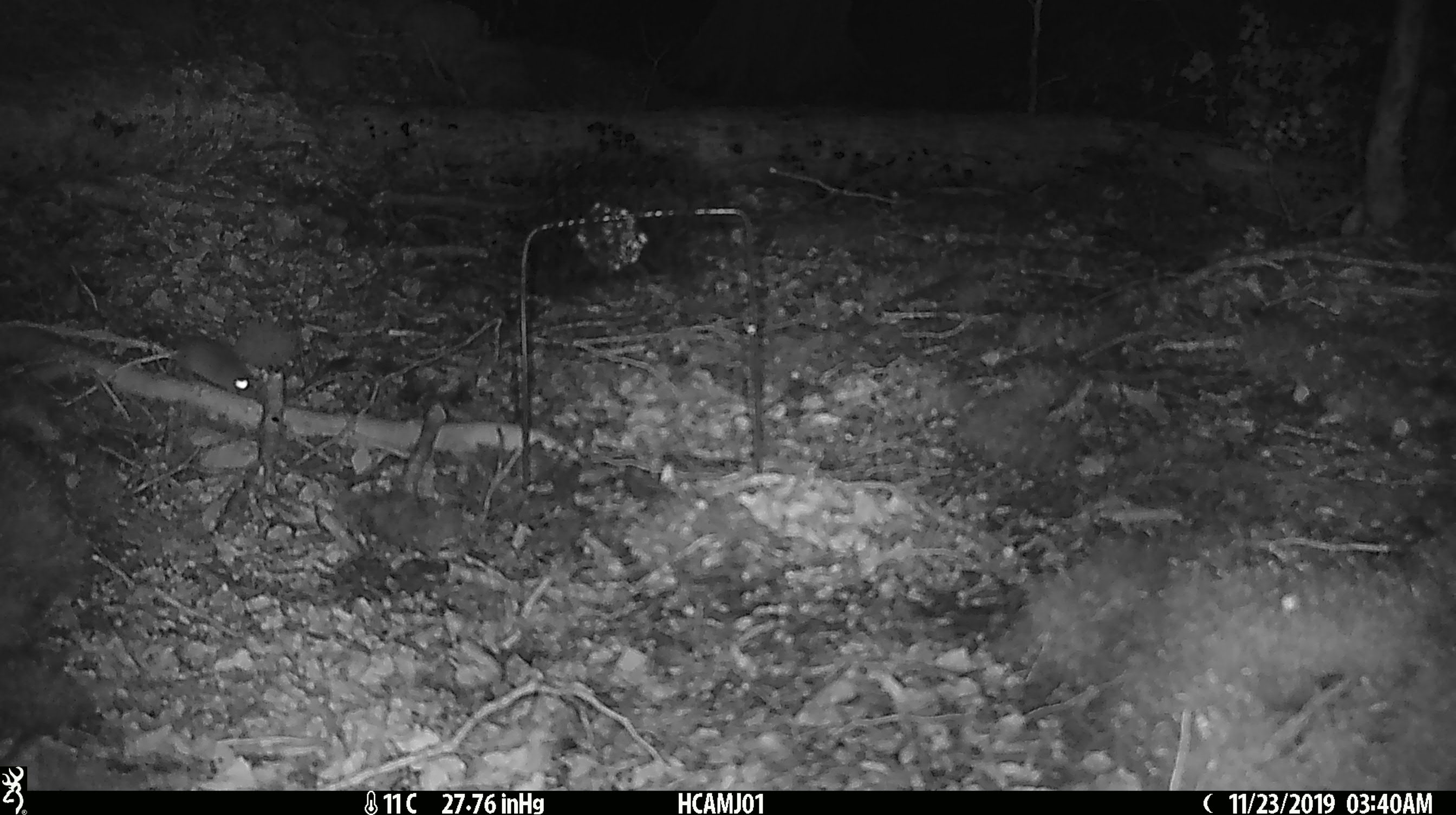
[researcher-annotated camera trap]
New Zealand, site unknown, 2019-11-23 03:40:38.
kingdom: Animalia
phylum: Chordata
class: Mammalia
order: Rodentia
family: Muridae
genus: Mus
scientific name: Mus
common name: mouse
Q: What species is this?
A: Mouse (Mus).